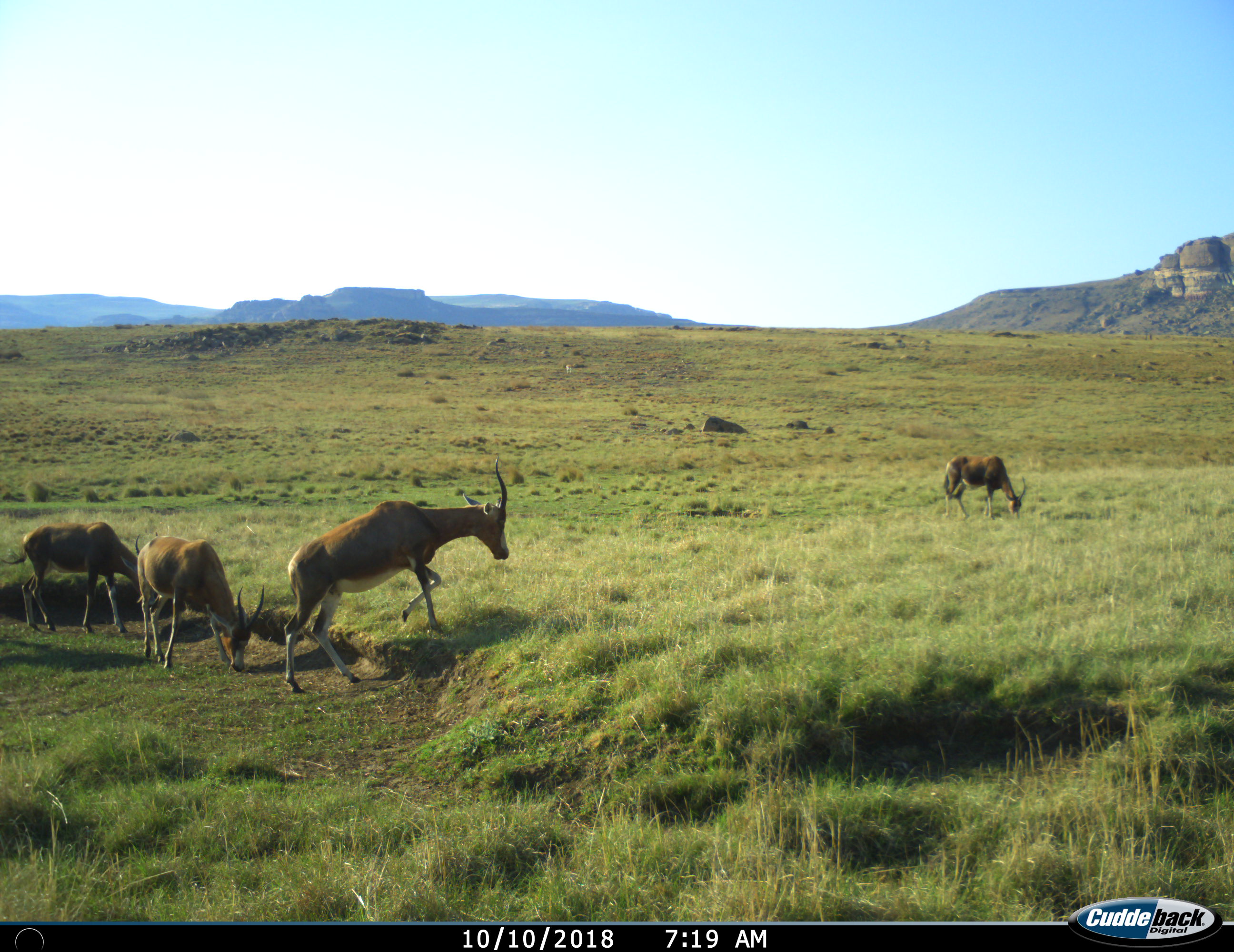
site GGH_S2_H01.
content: unidentified animal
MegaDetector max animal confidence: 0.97